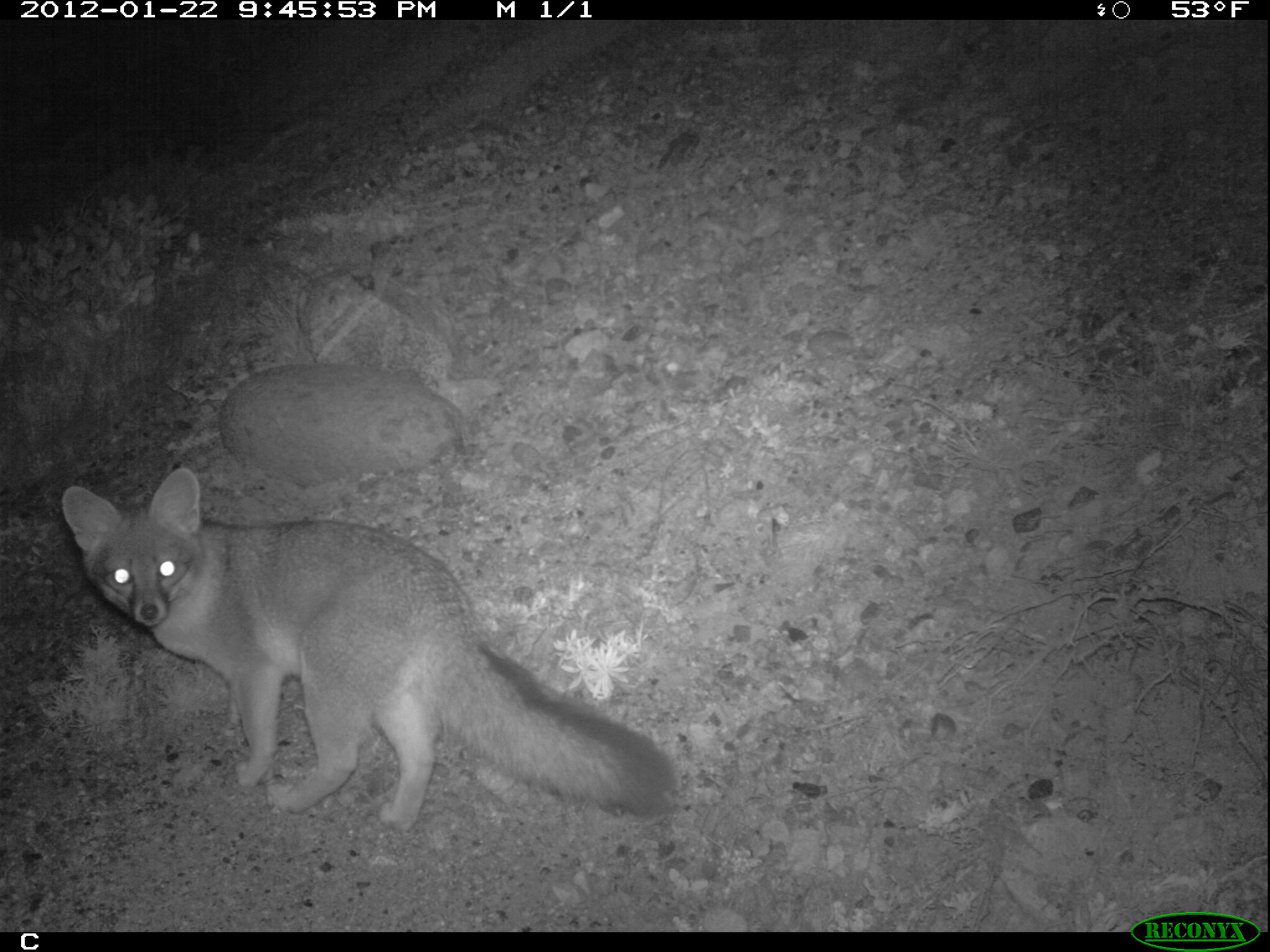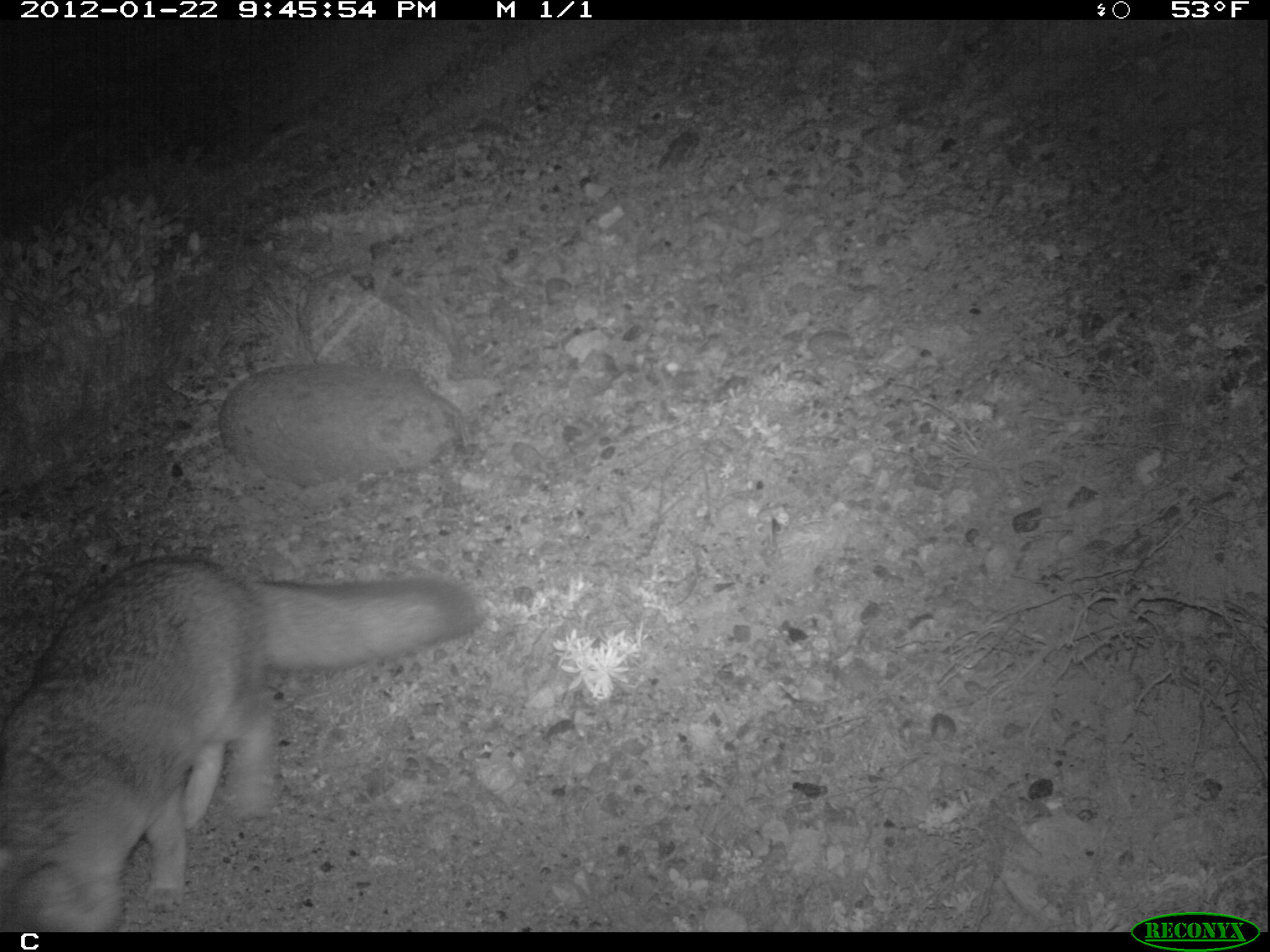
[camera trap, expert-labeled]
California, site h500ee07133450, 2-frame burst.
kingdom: Animalia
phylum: Chordata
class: Mammalia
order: Carnivora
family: Canidae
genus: Urocyon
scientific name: Urocyon littoralis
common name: island fox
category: fox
Fox (island fox) (Urocyon littoralis).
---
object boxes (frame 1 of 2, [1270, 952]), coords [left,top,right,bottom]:
fox: [58,464,683,846]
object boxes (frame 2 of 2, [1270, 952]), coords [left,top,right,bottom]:
fox: [0,557,477,932]